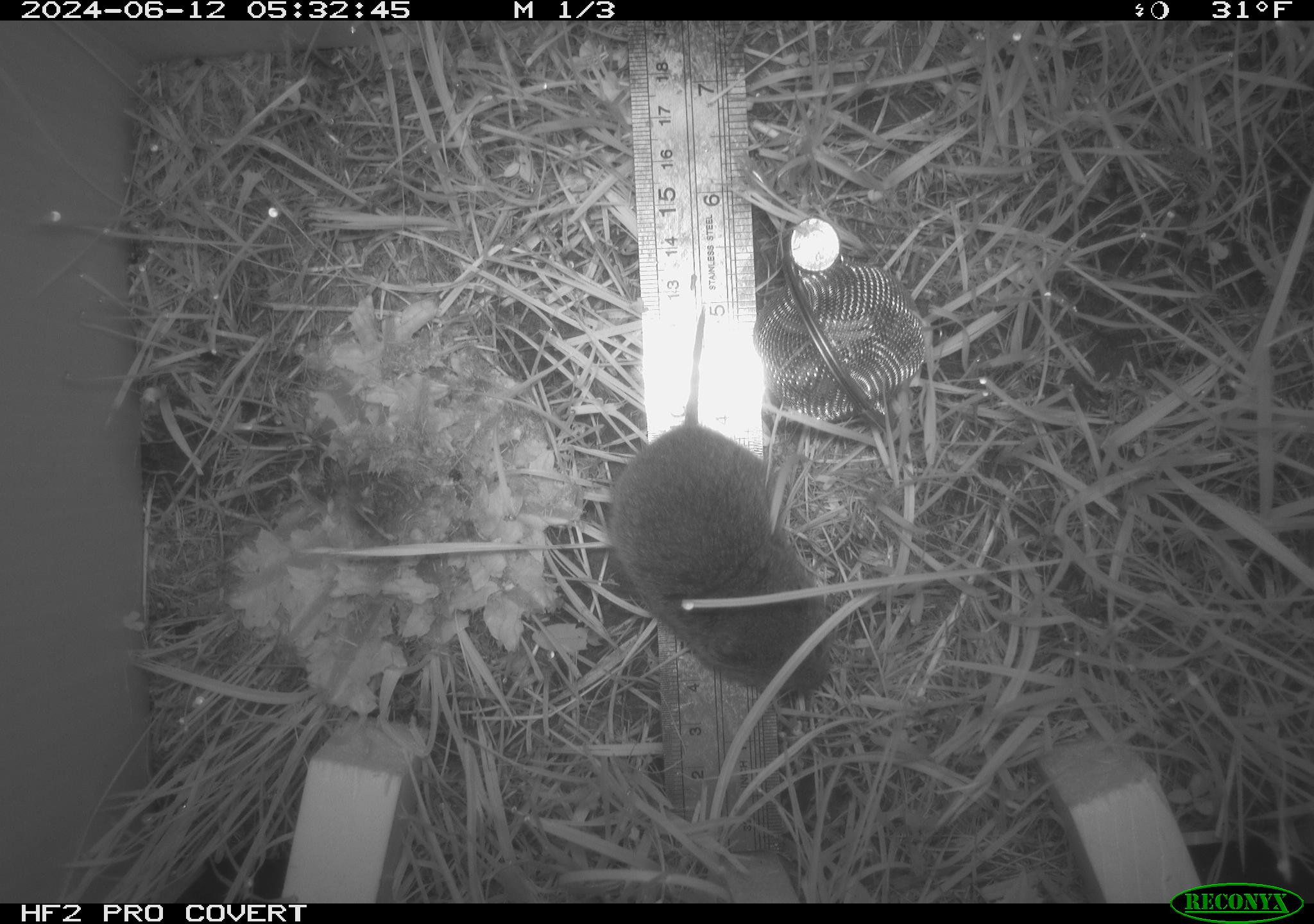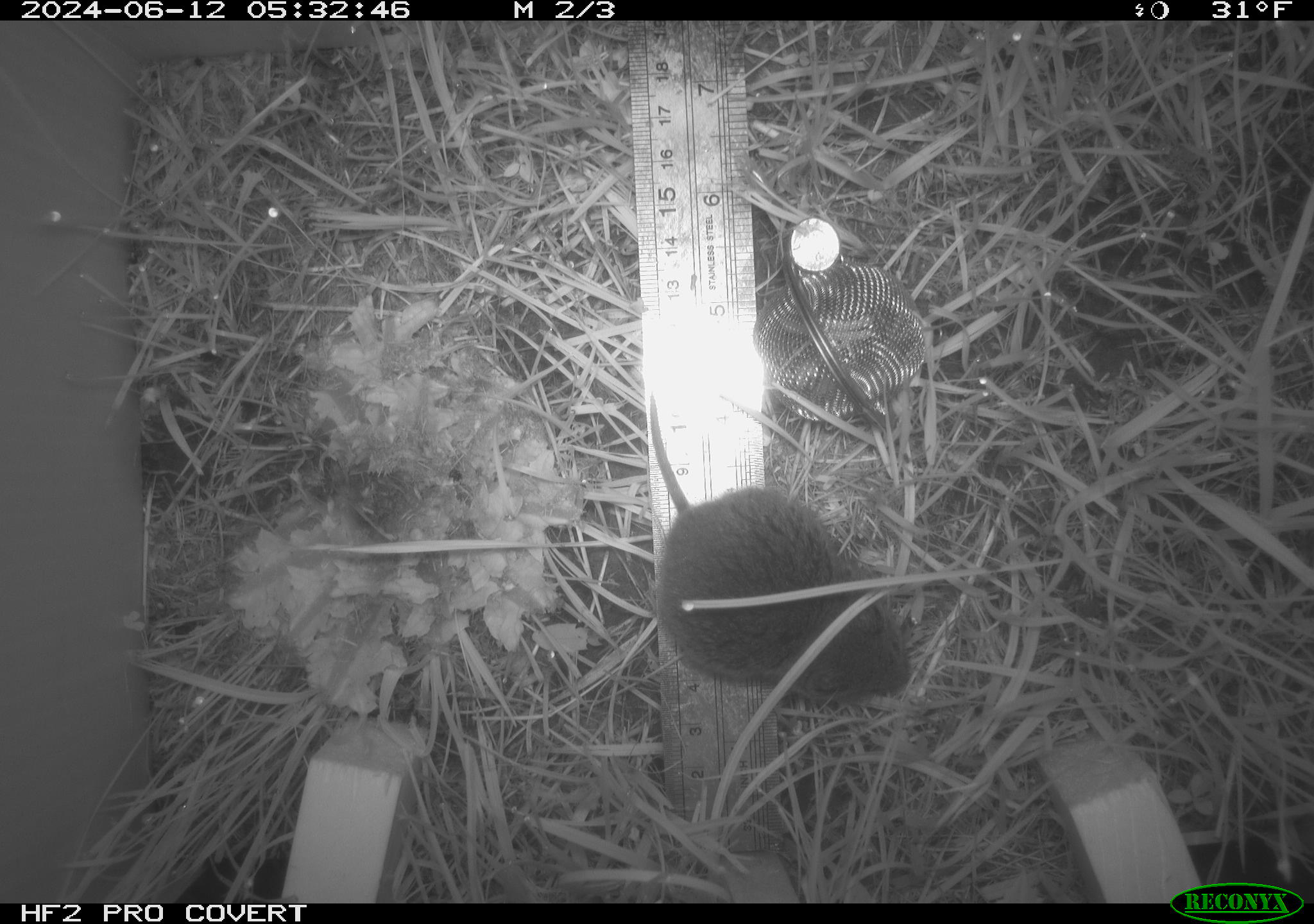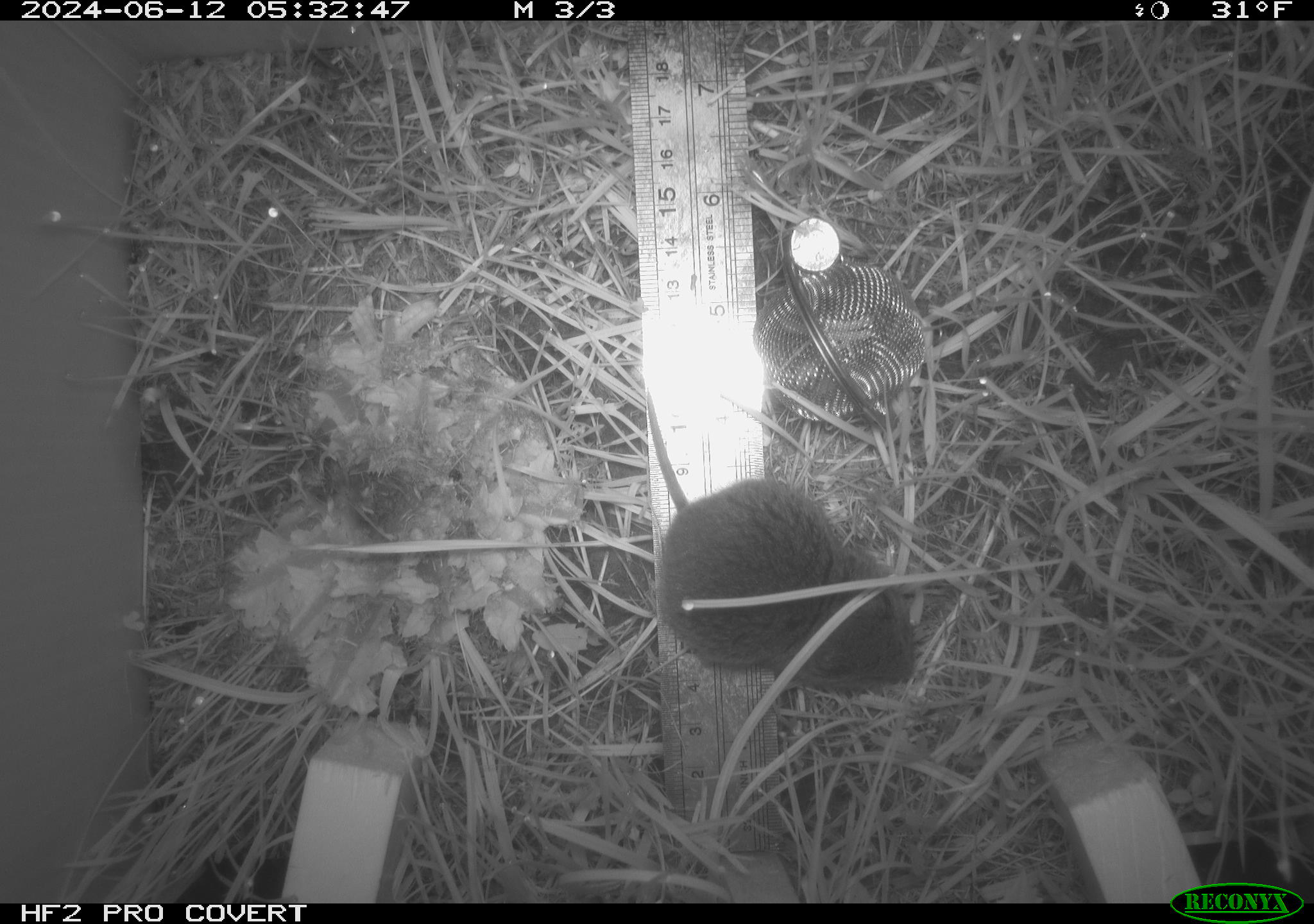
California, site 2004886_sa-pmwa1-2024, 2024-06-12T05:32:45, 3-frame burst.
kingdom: Animalia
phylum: Chordata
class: Mammalia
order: Rodentia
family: Cricetidae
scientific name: Arvicolinae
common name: voles, lemmings, and muskrats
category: arvicolinae subfamily